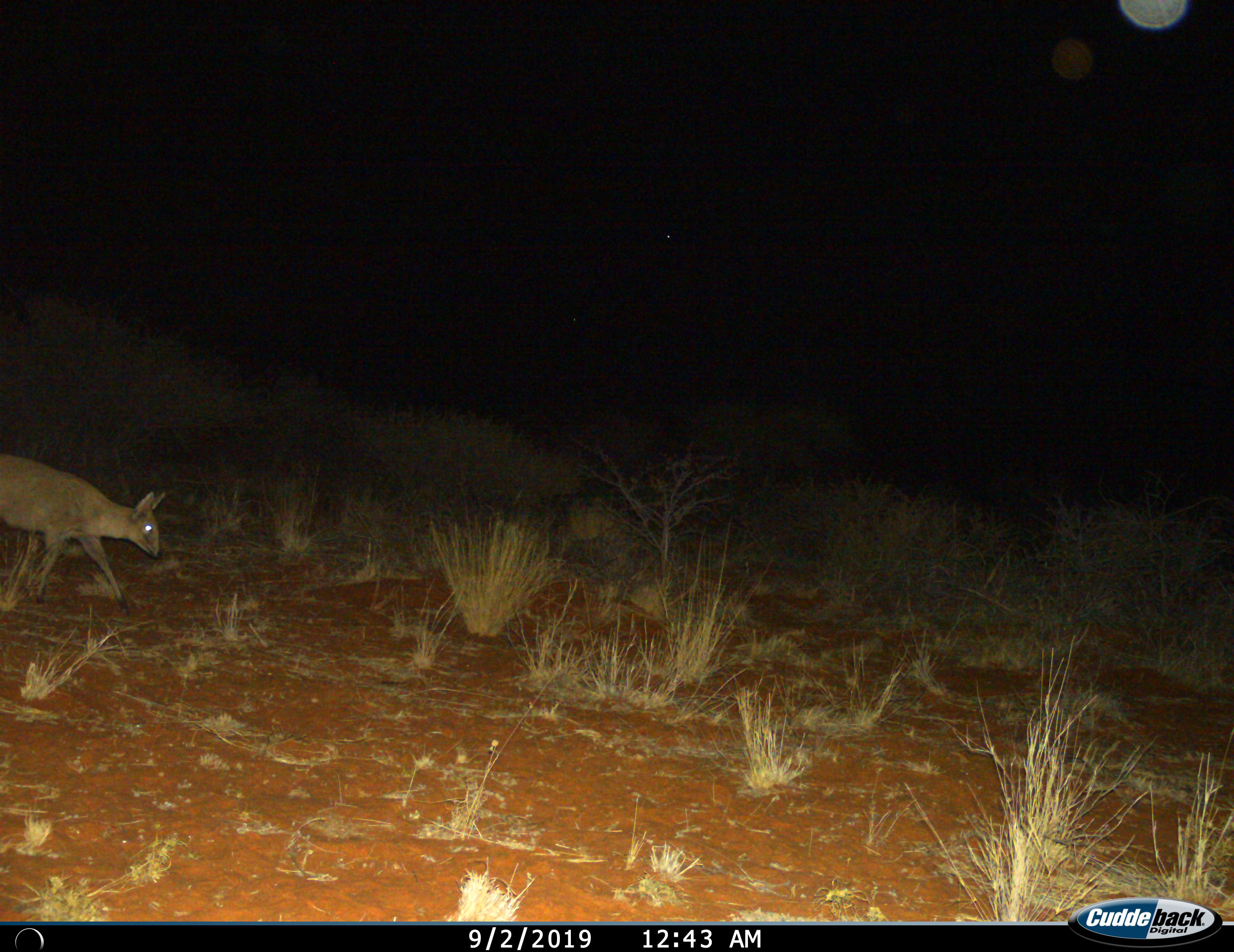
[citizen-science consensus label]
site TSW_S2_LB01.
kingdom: Animalia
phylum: Chordata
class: Mammalia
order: Artiodactyla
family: Bovidae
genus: Sylvicapra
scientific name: Sylvicapra grimmia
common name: common duiker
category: duikercommongrey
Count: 1.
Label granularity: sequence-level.